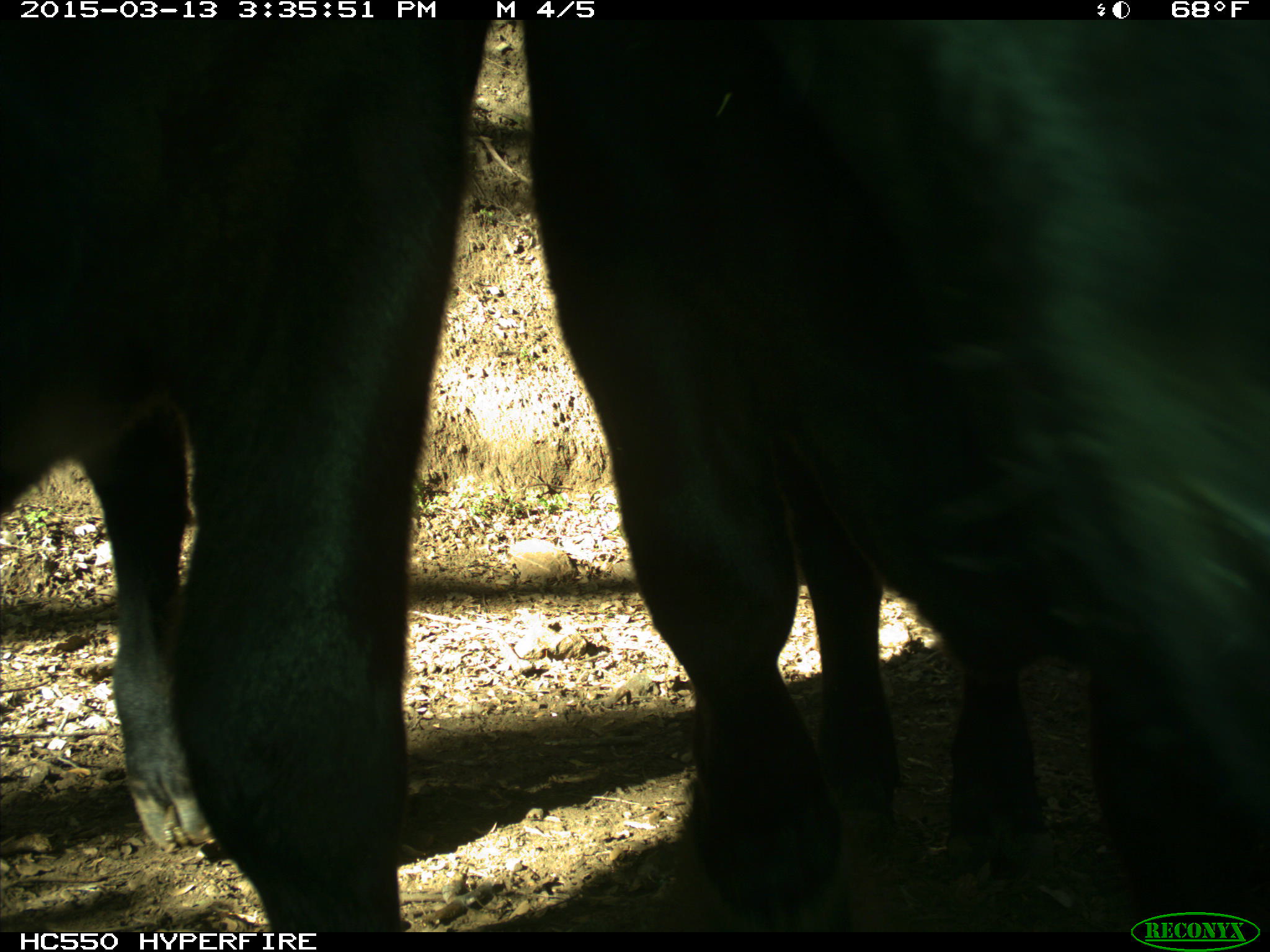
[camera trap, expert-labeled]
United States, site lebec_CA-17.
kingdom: Animalia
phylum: Chordata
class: Mammalia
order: Artiodactyla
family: Bovidae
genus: Bos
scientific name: Bos taurus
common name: domestic cow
Bos taurus (domestic cow).